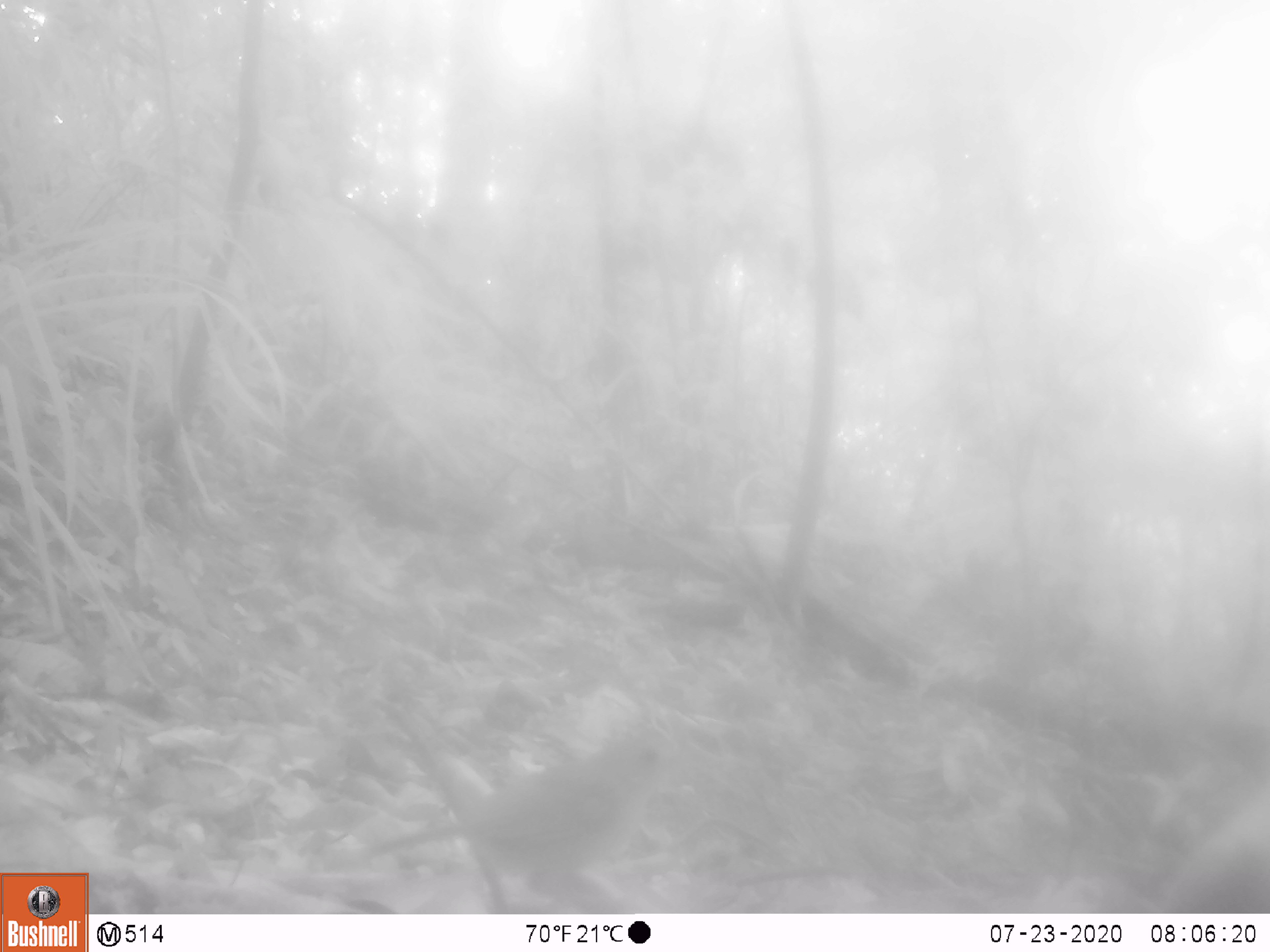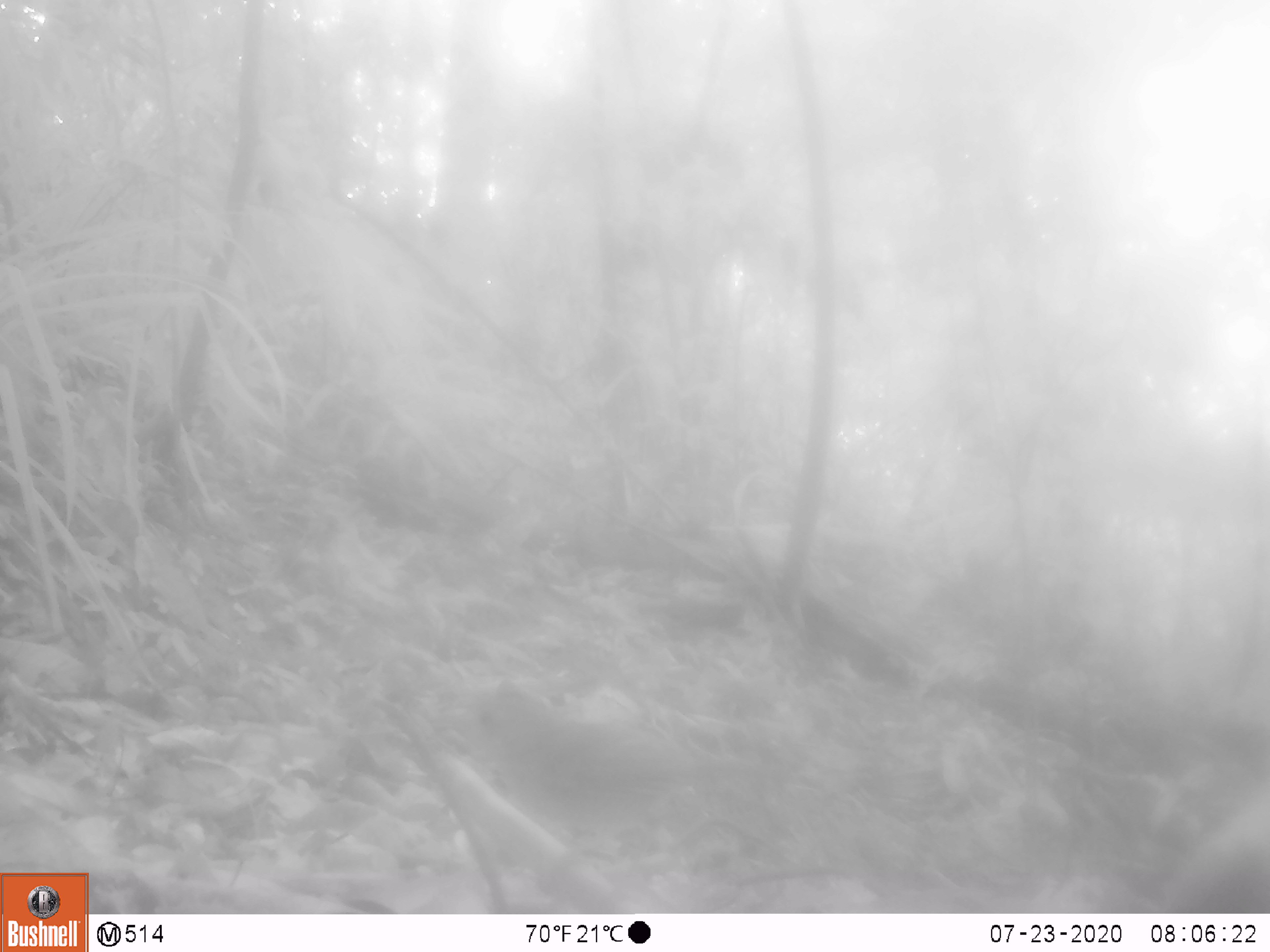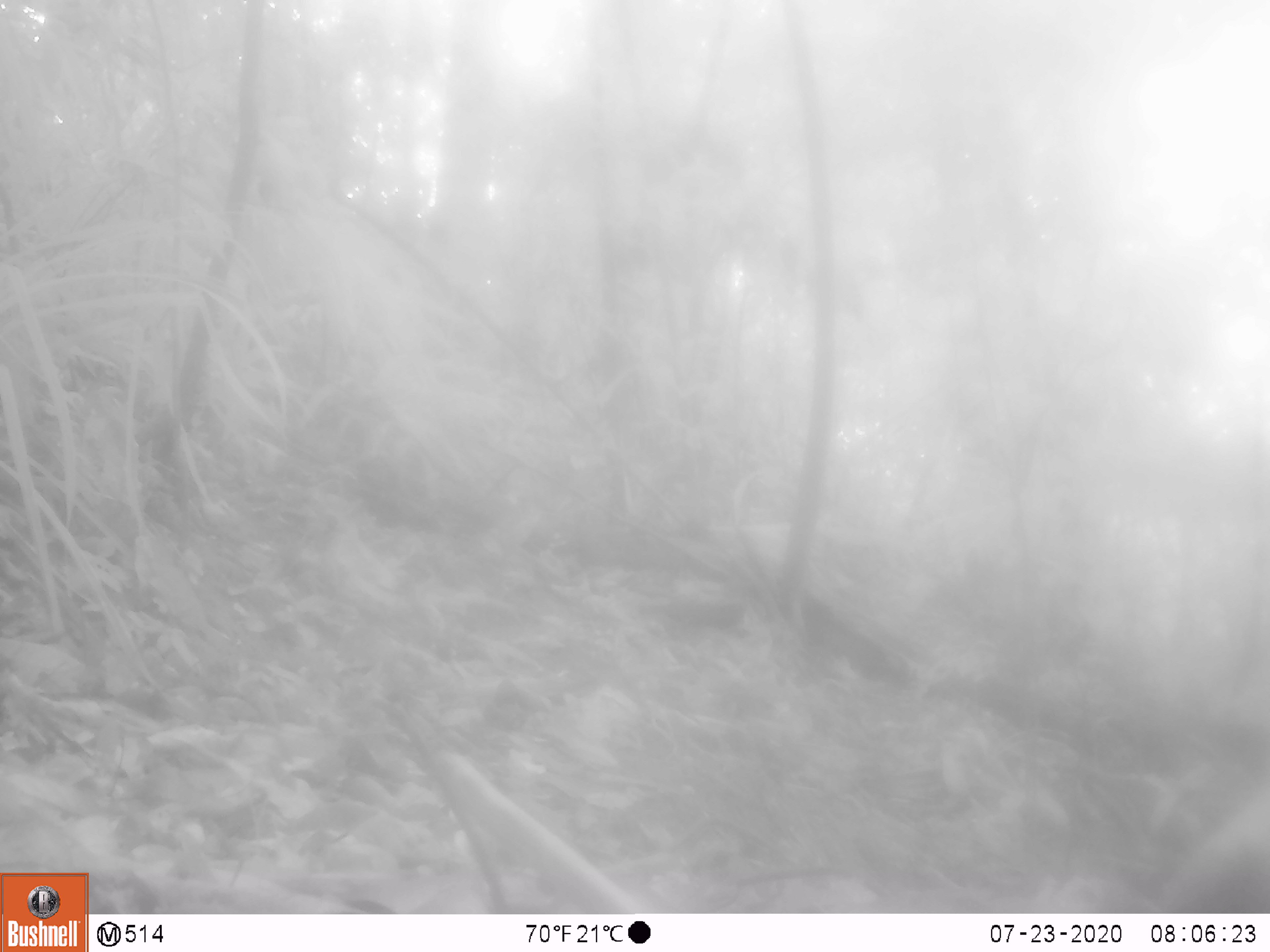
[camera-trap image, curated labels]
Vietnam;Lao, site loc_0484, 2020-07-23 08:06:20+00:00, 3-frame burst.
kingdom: Animalia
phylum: Chordata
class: Aves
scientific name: Aves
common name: bird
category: unidentified bird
Unidentified bird (bird) (Aves). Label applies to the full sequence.